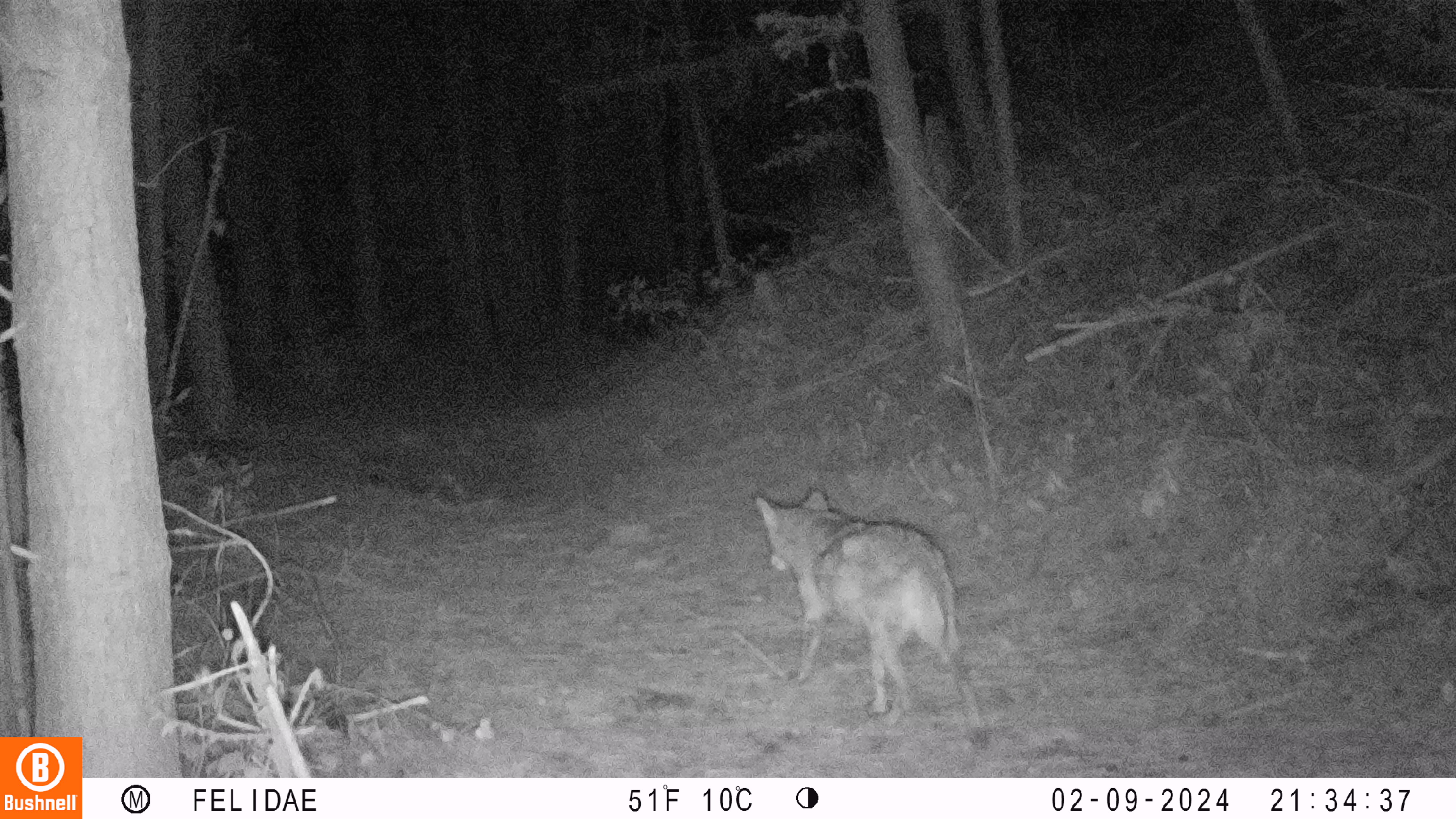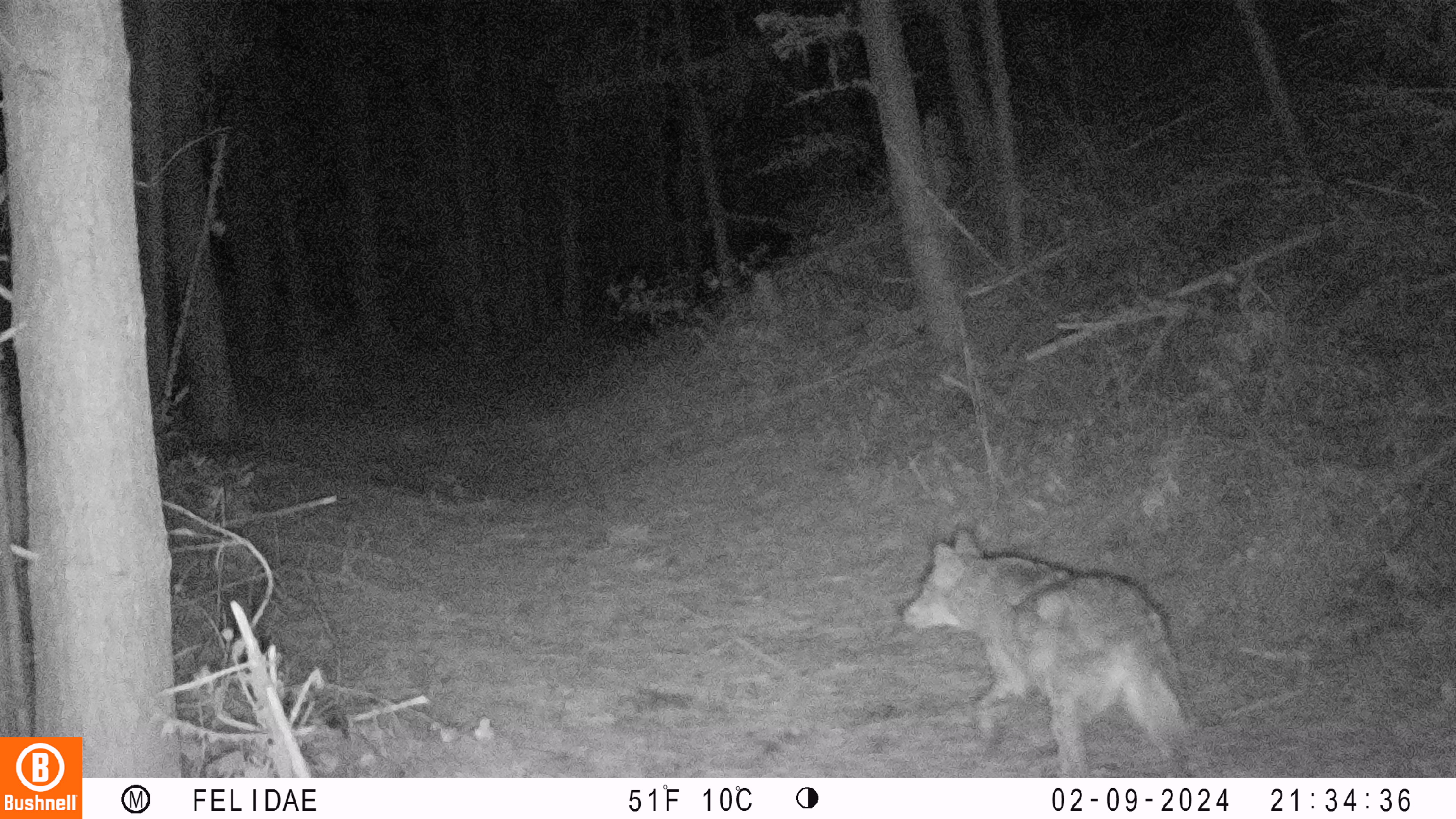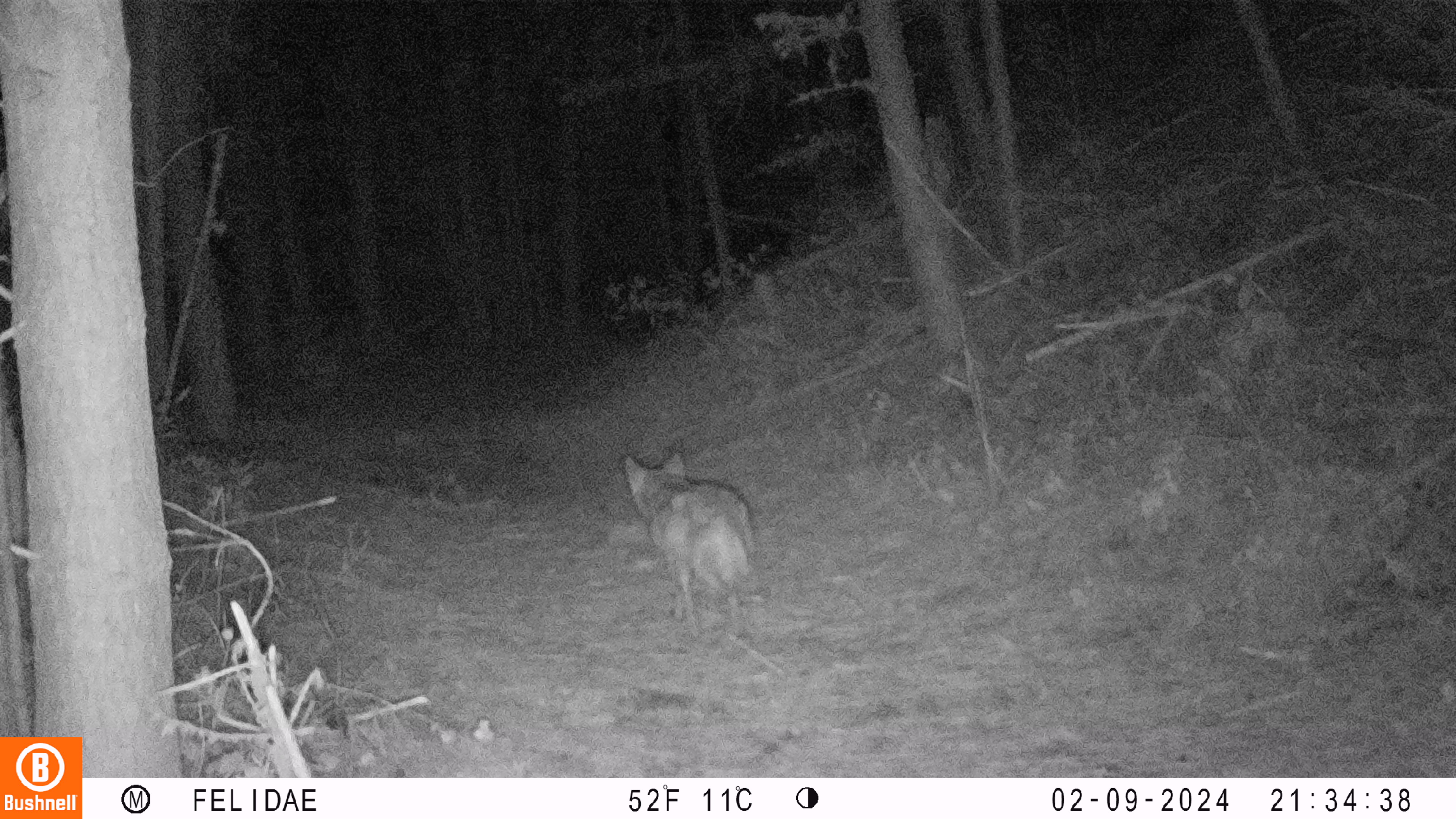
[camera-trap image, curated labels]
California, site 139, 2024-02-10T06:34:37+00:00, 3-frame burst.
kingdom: Animalia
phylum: Chordata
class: Mammalia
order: Carnivora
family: Canidae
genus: Canis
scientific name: Canis latrans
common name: coyote